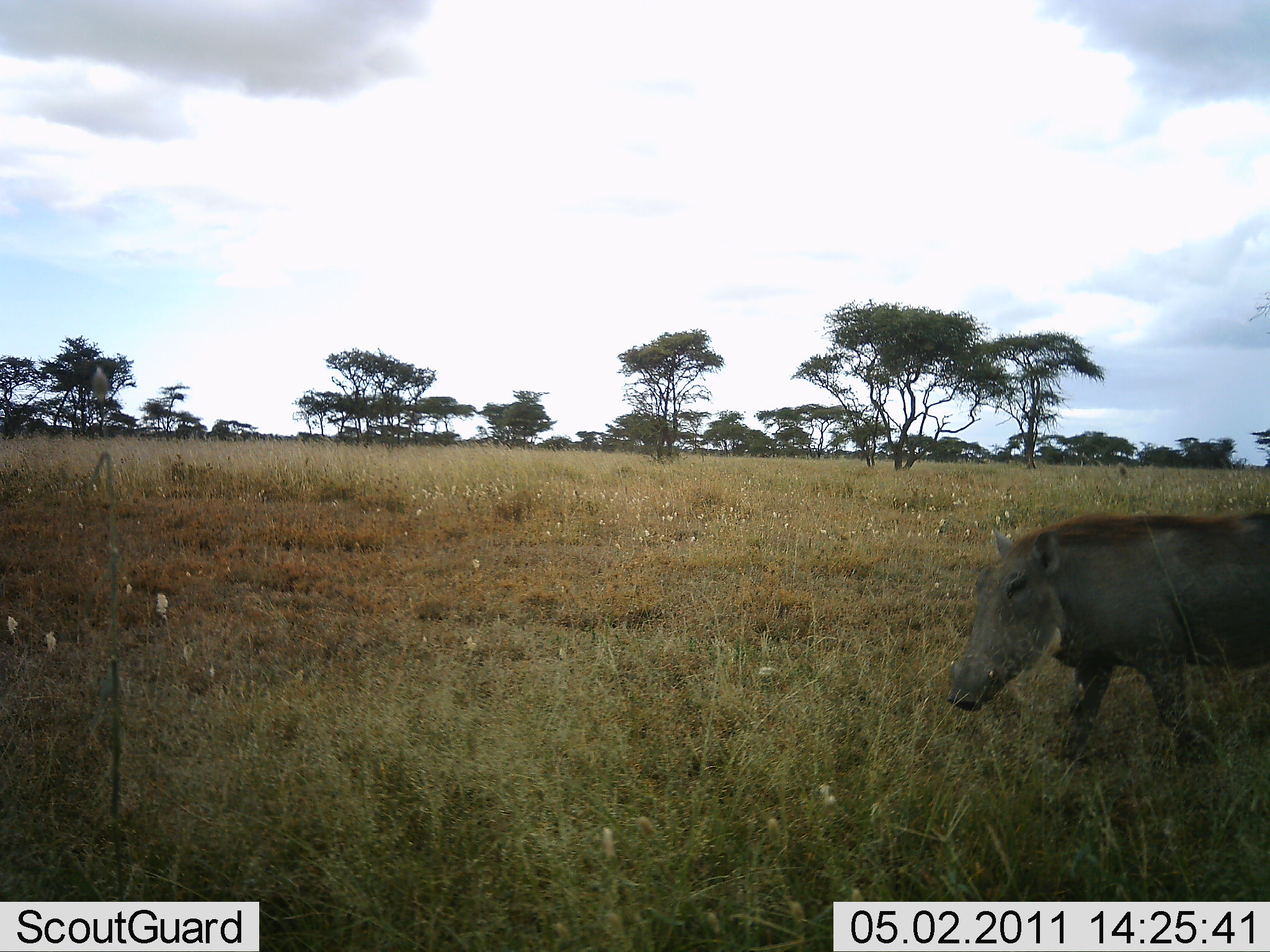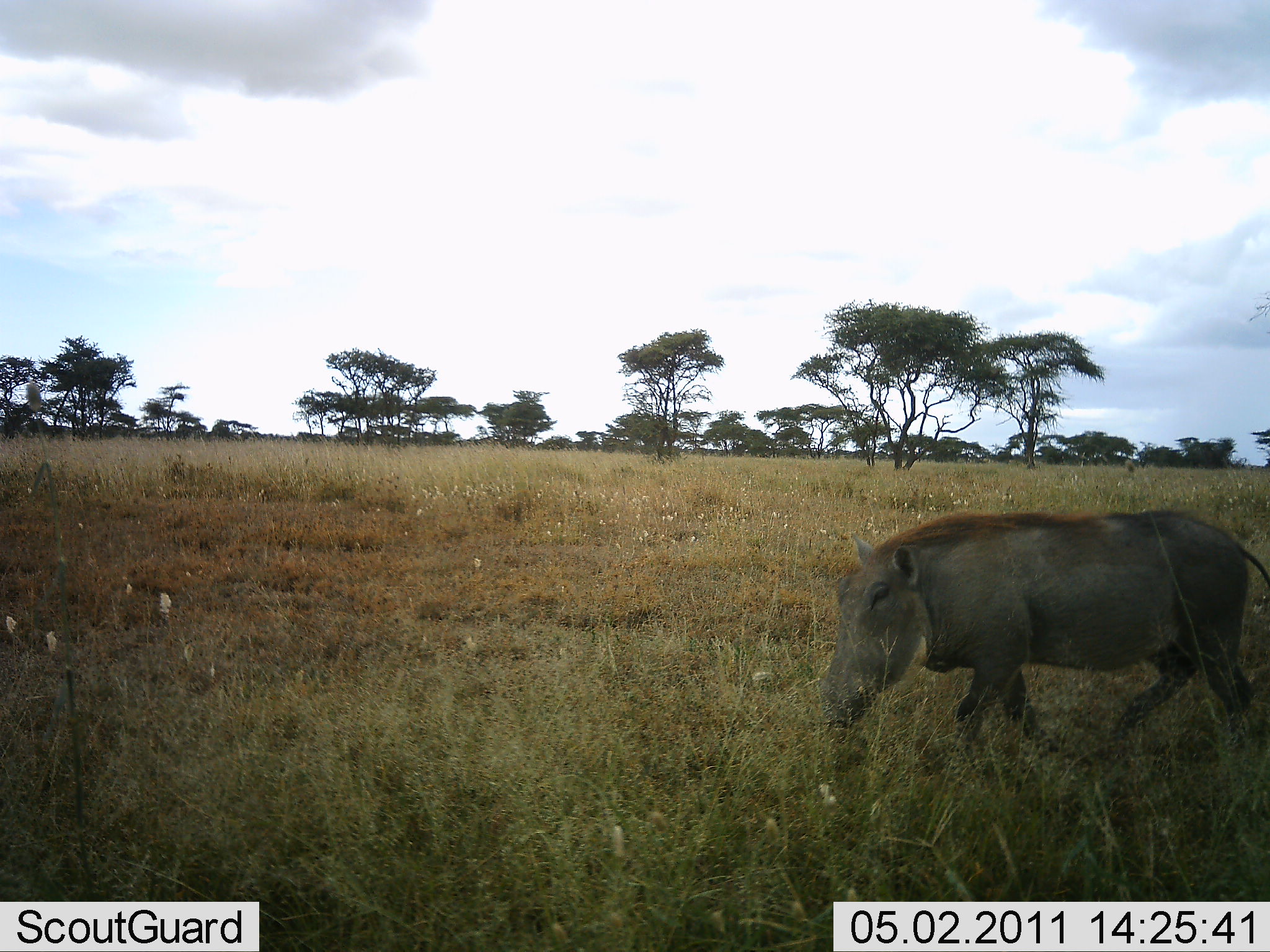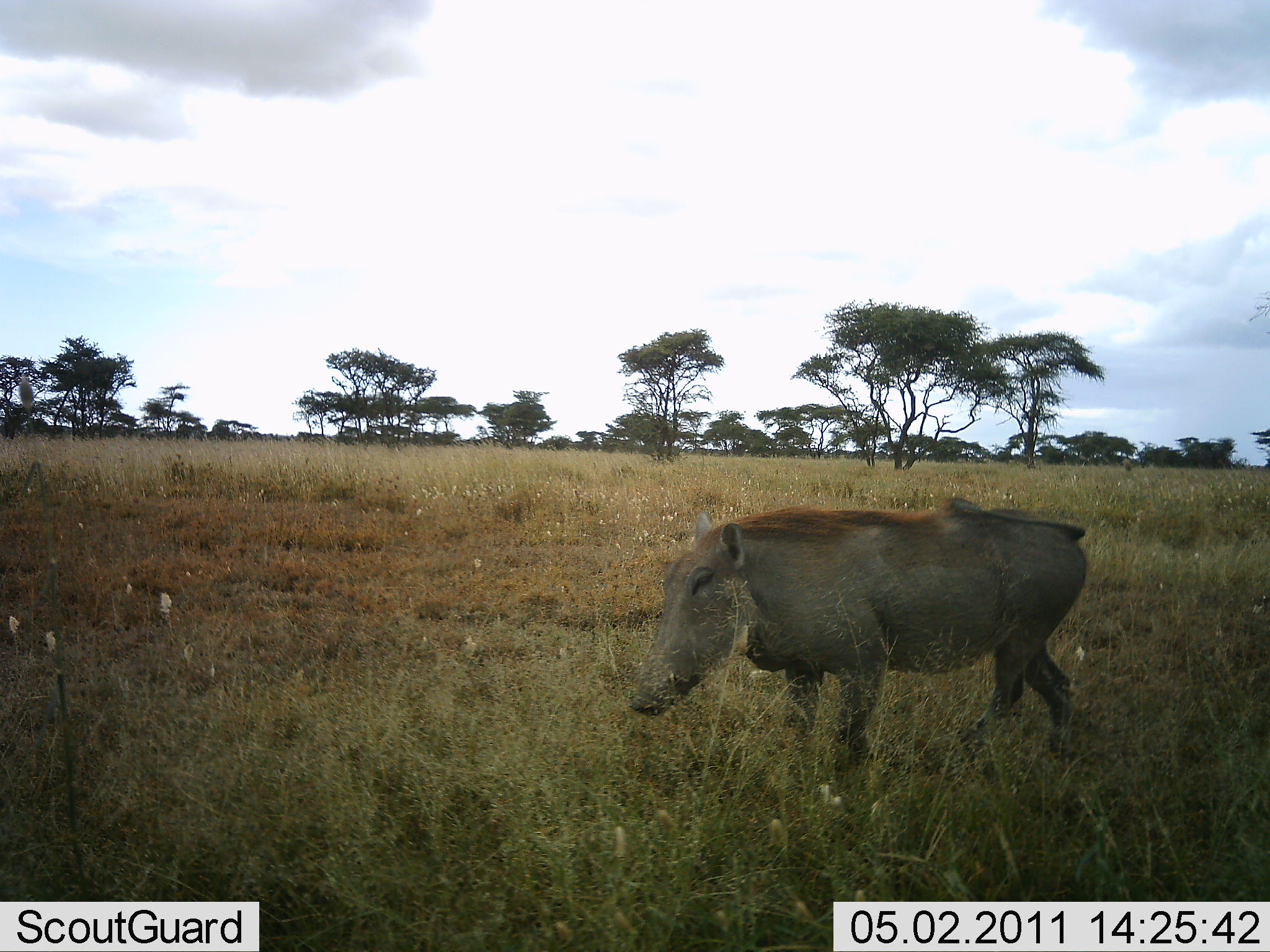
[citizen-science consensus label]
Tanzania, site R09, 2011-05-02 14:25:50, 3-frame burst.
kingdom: Animalia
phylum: Chordata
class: Mammalia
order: Artiodactyla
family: Suidae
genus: Phacochoerus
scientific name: Phacochoerus africanus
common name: warthog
Warthog (Phacochoerus africanus), count 1. Behavior (volunteer vote fractions): standing 0%, resting 0%, moving 100%, interacting 0%. Young present (vote fraction): 0%. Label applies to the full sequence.